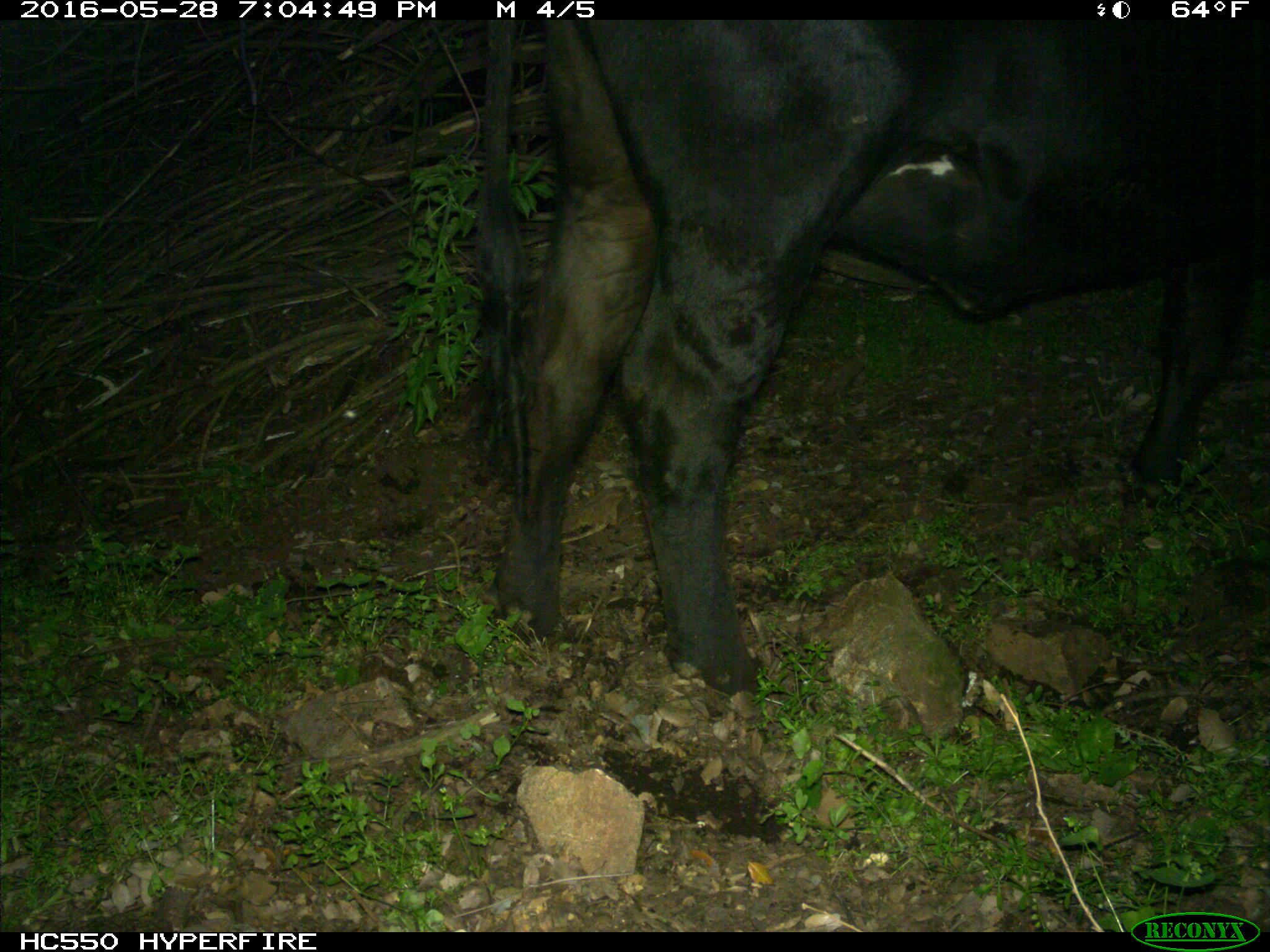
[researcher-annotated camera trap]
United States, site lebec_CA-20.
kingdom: Animalia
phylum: Chordata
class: Mammalia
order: Artiodactyla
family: Bovidae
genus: Bos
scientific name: Bos taurus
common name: domestic cow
Bos taurus (domestic cow).